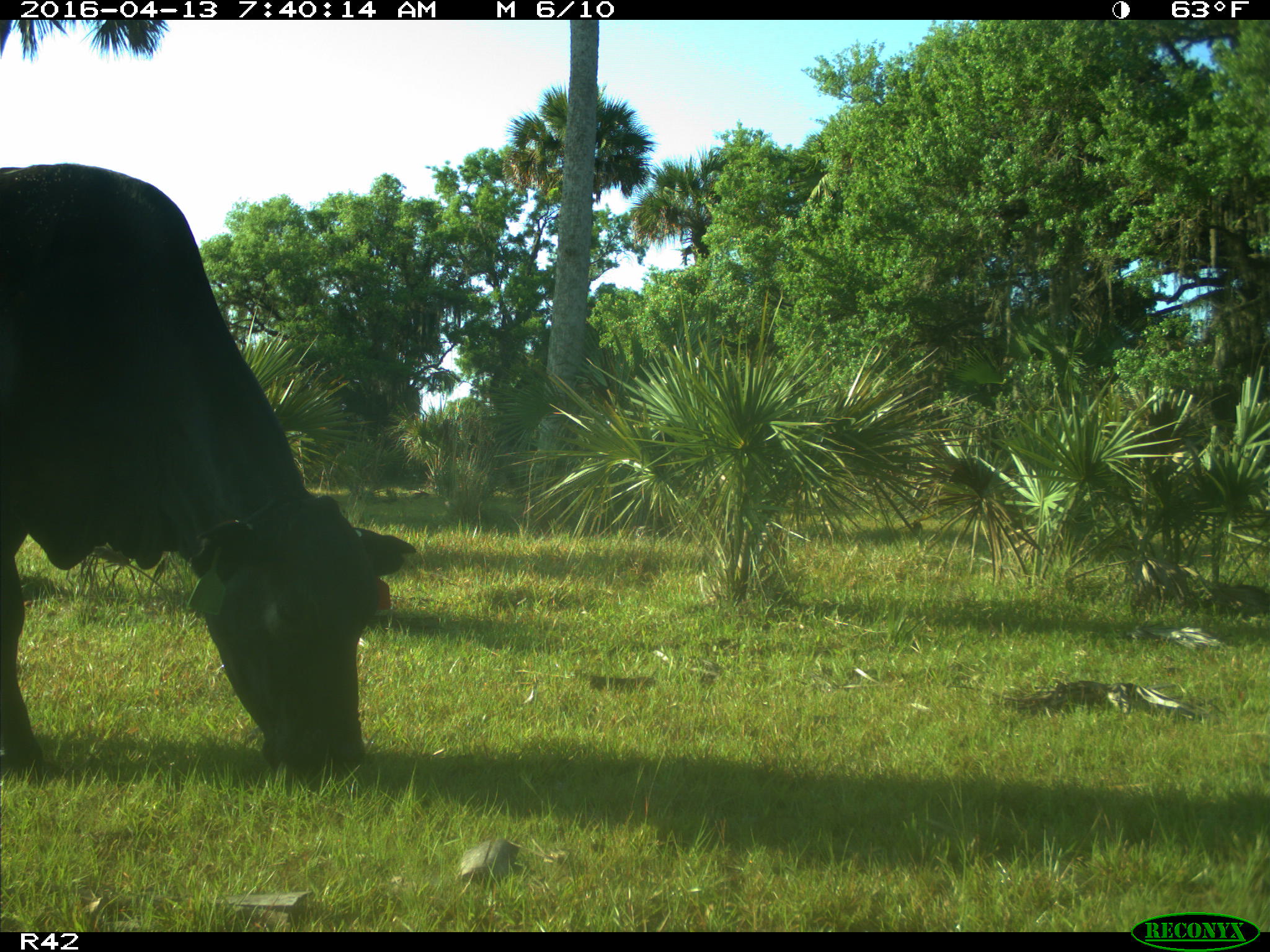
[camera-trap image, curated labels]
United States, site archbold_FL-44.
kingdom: Animalia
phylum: Chordata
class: Mammalia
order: Artiodactyla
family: Bovidae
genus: Bos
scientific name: Bos taurus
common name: domestic cow